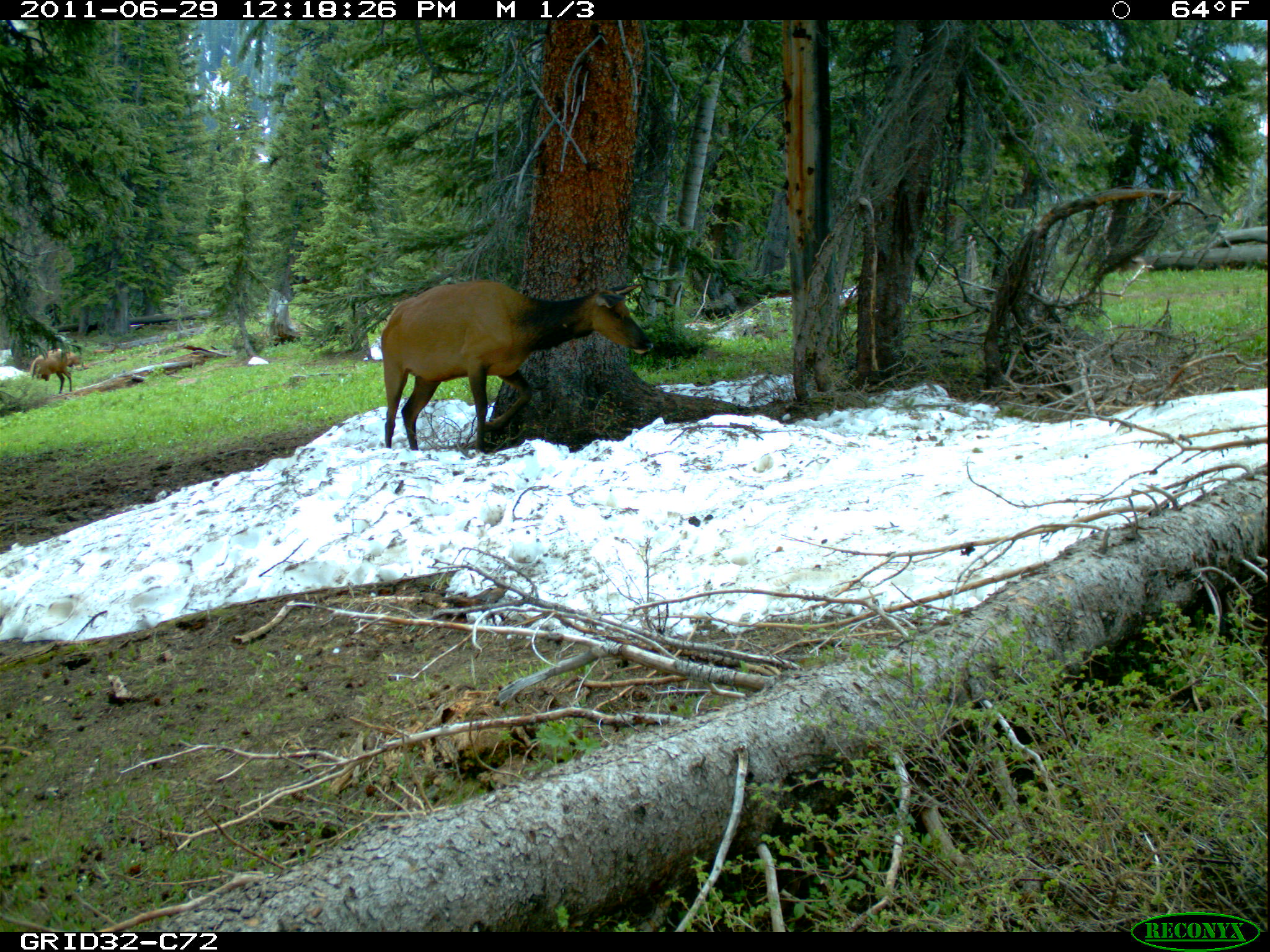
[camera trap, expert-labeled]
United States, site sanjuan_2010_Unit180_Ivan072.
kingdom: Animalia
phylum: Chordata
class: Mammalia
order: Artiodactyla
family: Cervidae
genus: Cervus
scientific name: Cervus elaphus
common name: red deer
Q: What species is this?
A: Cervus elaphus (red deer).